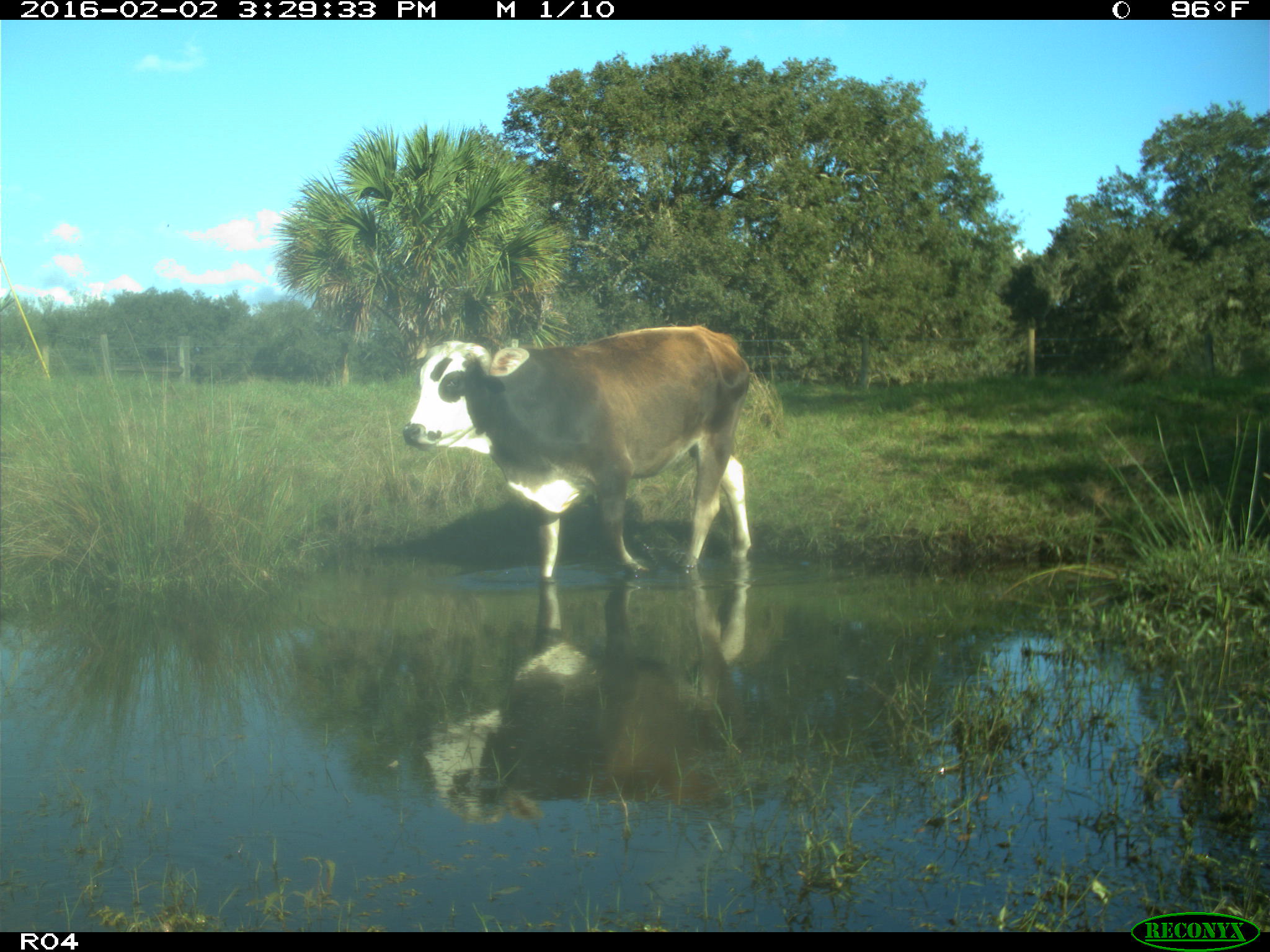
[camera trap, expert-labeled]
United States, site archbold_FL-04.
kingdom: Animalia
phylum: Chordata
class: Mammalia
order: Artiodactyla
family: Bovidae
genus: Bos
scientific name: Bos taurus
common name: domestic cow